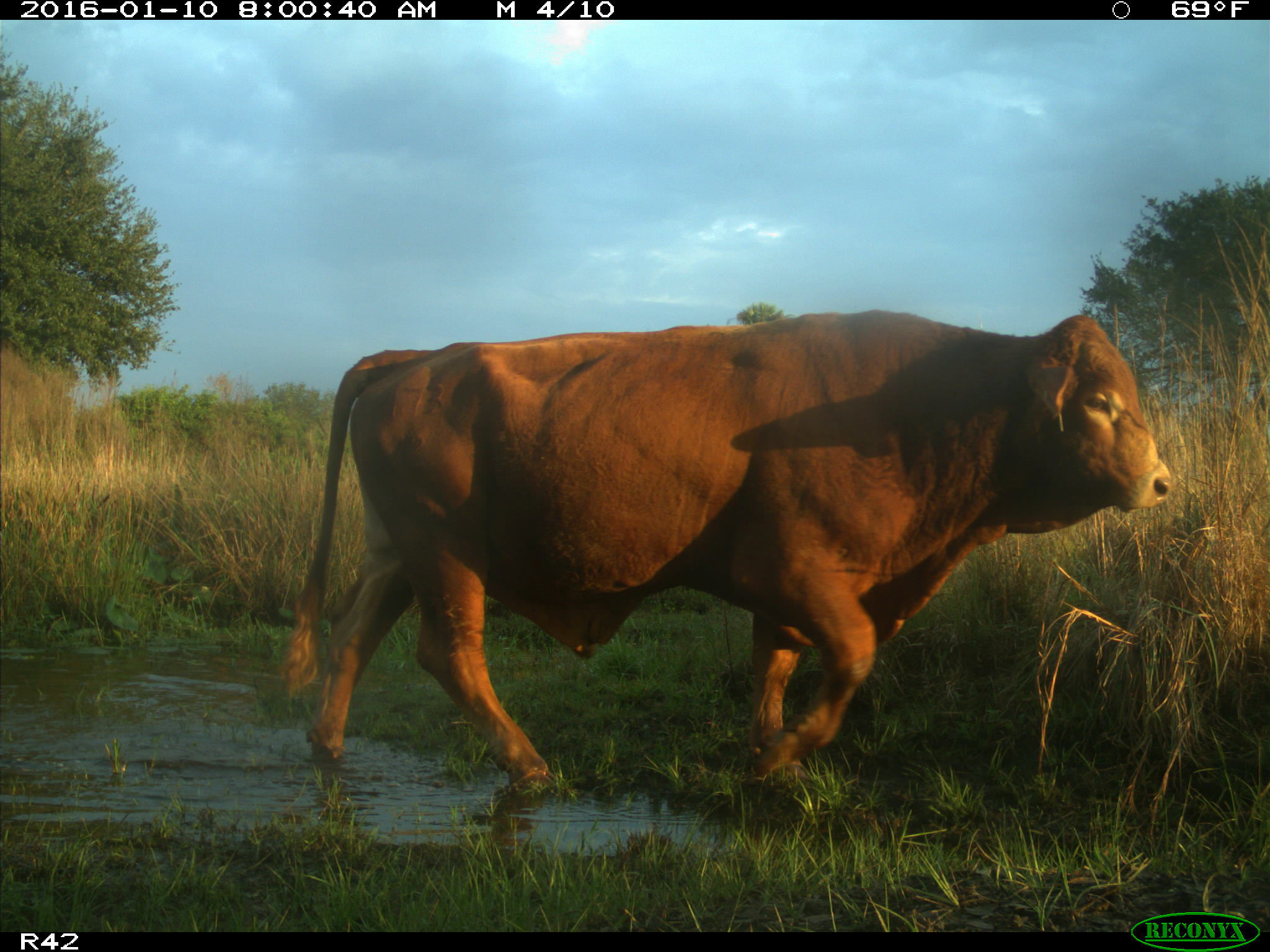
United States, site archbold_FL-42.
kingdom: Animalia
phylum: Chordata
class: Mammalia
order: Artiodactyla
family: Bovidae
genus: Bos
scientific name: Bos taurus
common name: domestic cow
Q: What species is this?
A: Bos taurus (domestic cow).